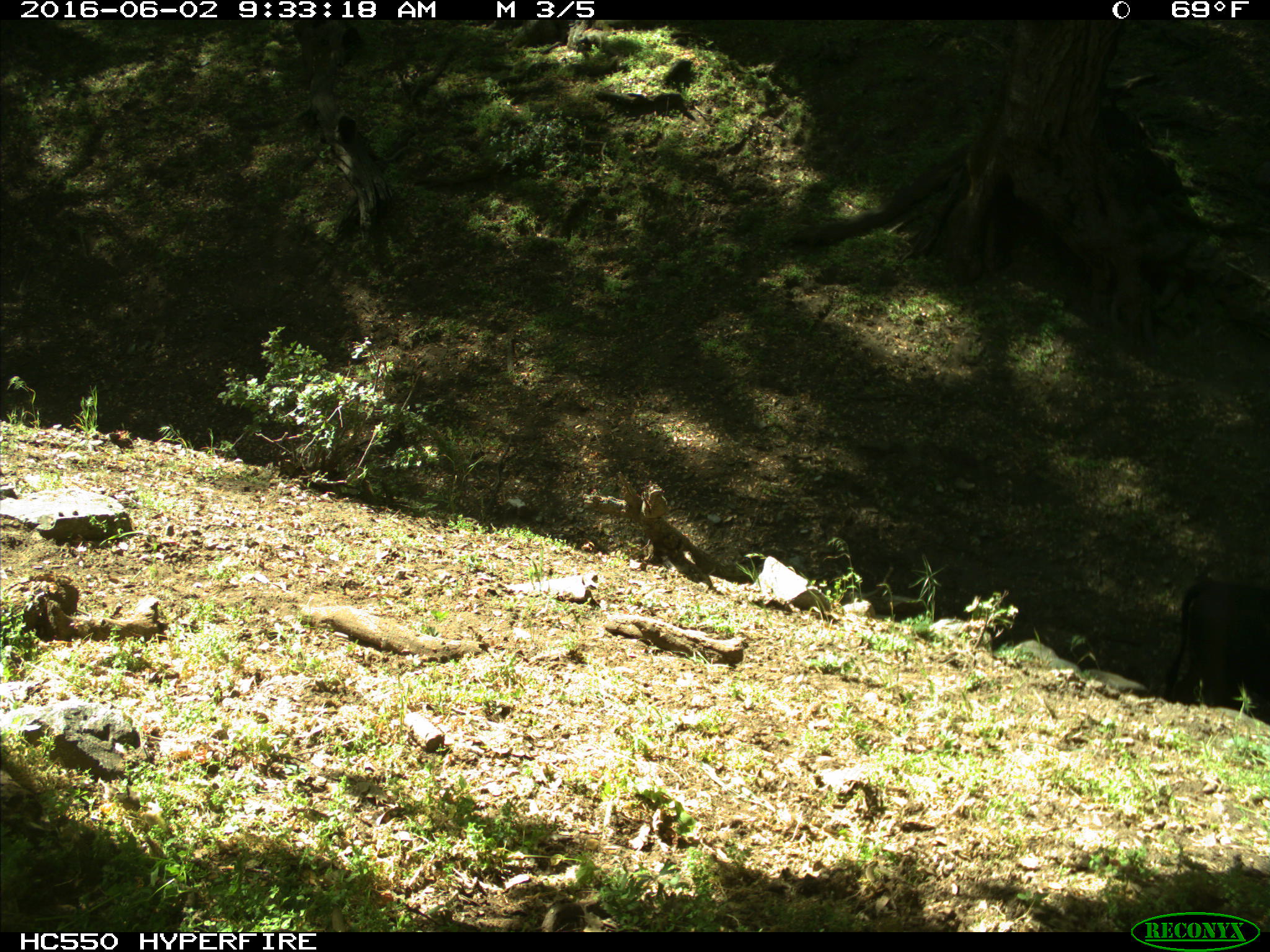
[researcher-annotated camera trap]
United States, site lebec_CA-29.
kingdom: Animalia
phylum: Chordata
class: Mammalia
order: Artiodactyla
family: Bovidae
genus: Bos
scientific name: Bos taurus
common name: domestic cow